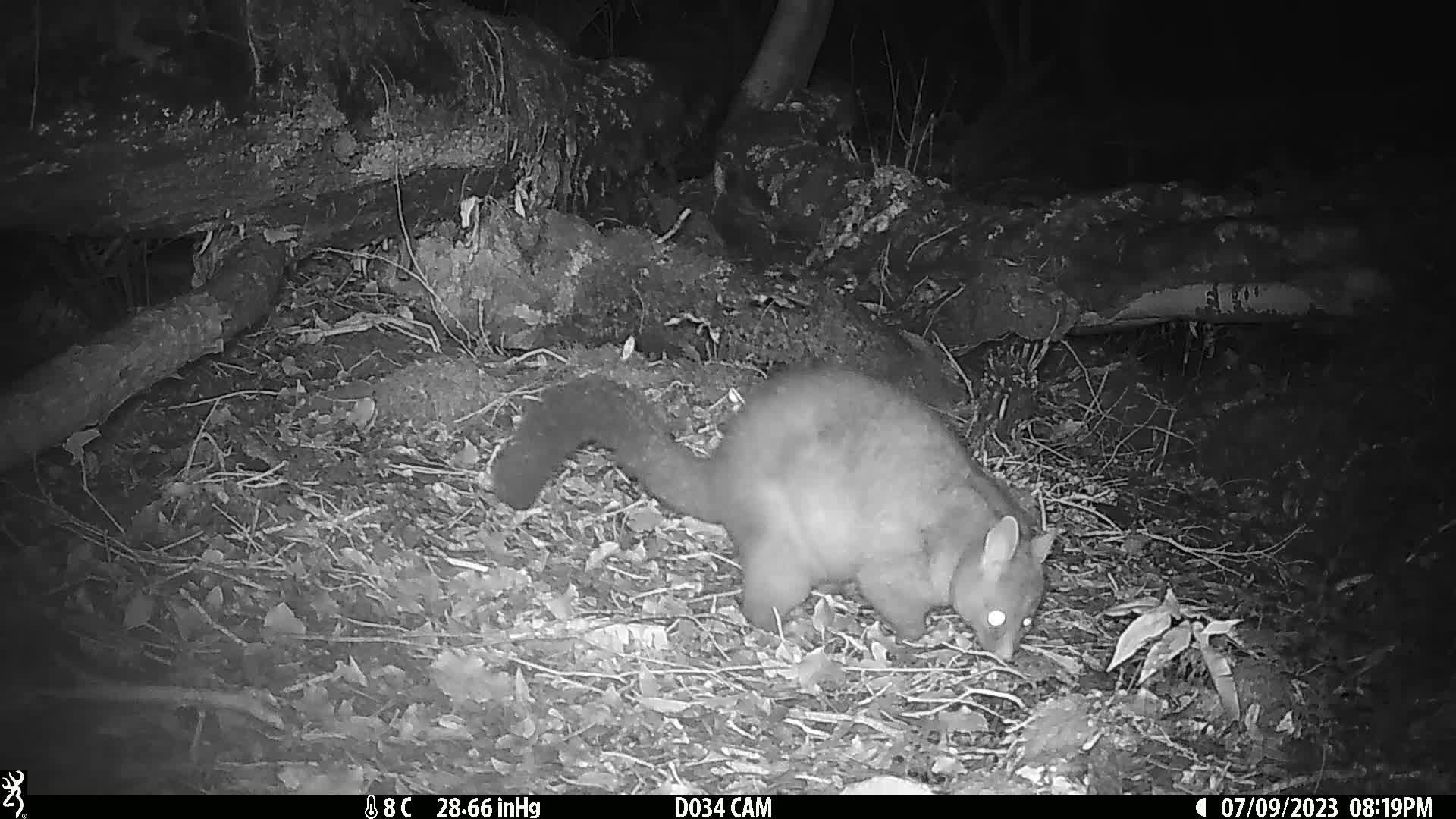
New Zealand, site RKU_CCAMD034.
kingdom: Animalia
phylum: Chordata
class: Mammalia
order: Diprotodontia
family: Phalangeridae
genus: Trichosurus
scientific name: Trichosurus vulpecula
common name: common brushtail possum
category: possum